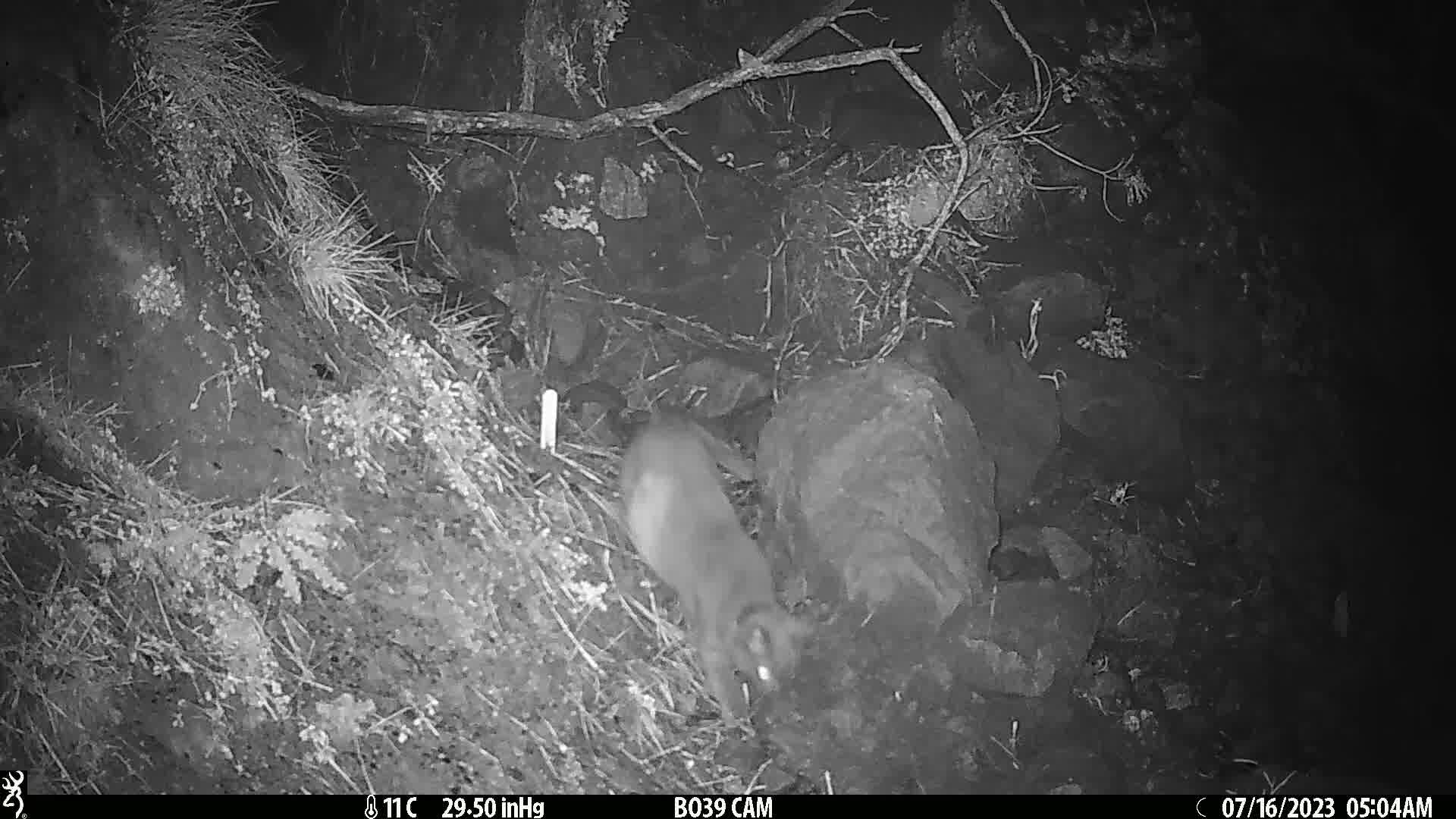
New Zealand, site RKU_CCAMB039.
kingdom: Animalia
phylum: Chordata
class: Mammalia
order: Carnivora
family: Felidae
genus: Felis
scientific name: Felis catus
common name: domestic cat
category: cat